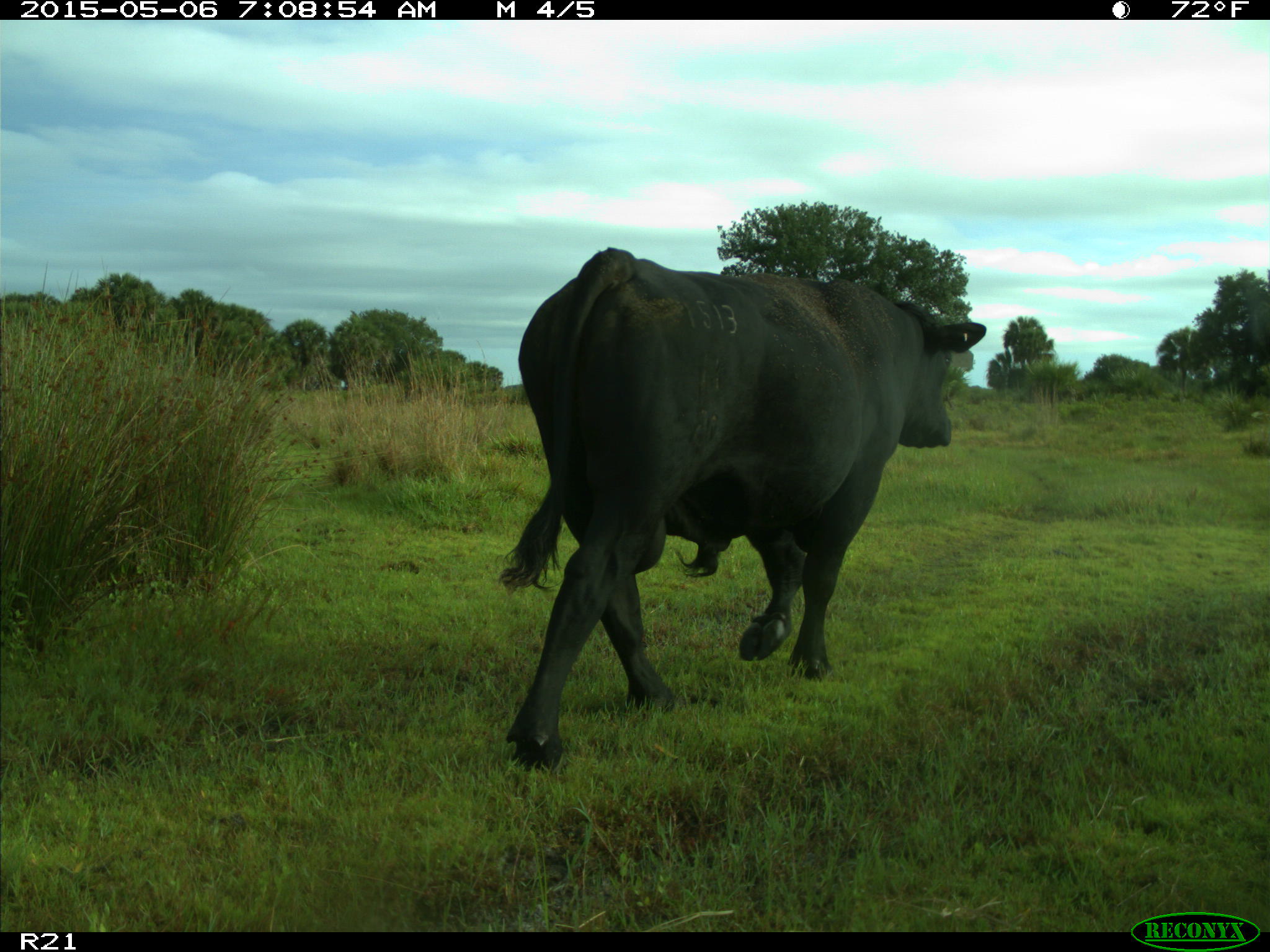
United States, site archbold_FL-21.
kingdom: Animalia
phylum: Chordata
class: Mammalia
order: Artiodactyla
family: Bovidae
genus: Bos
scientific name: Bos taurus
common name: domestic cow